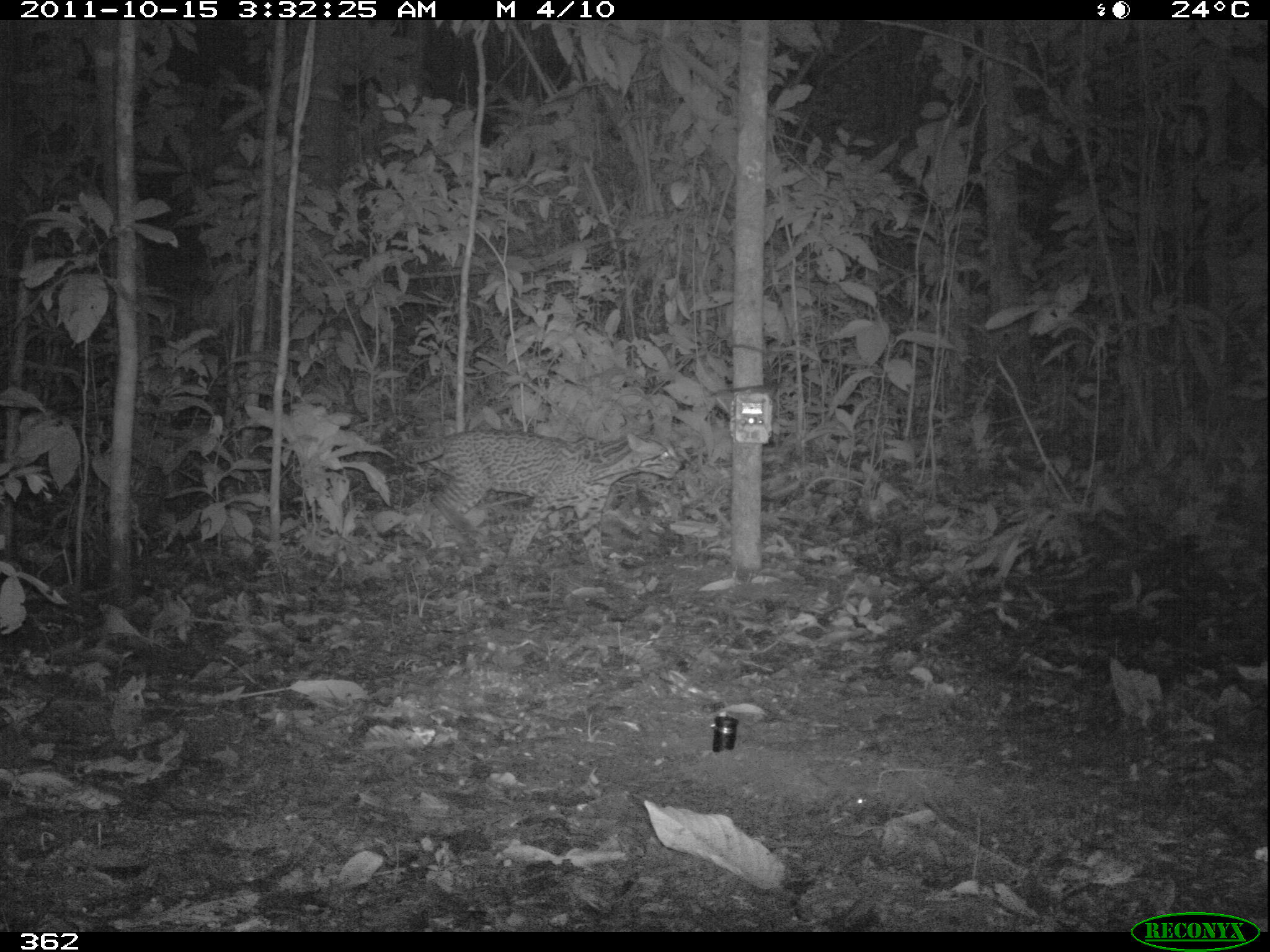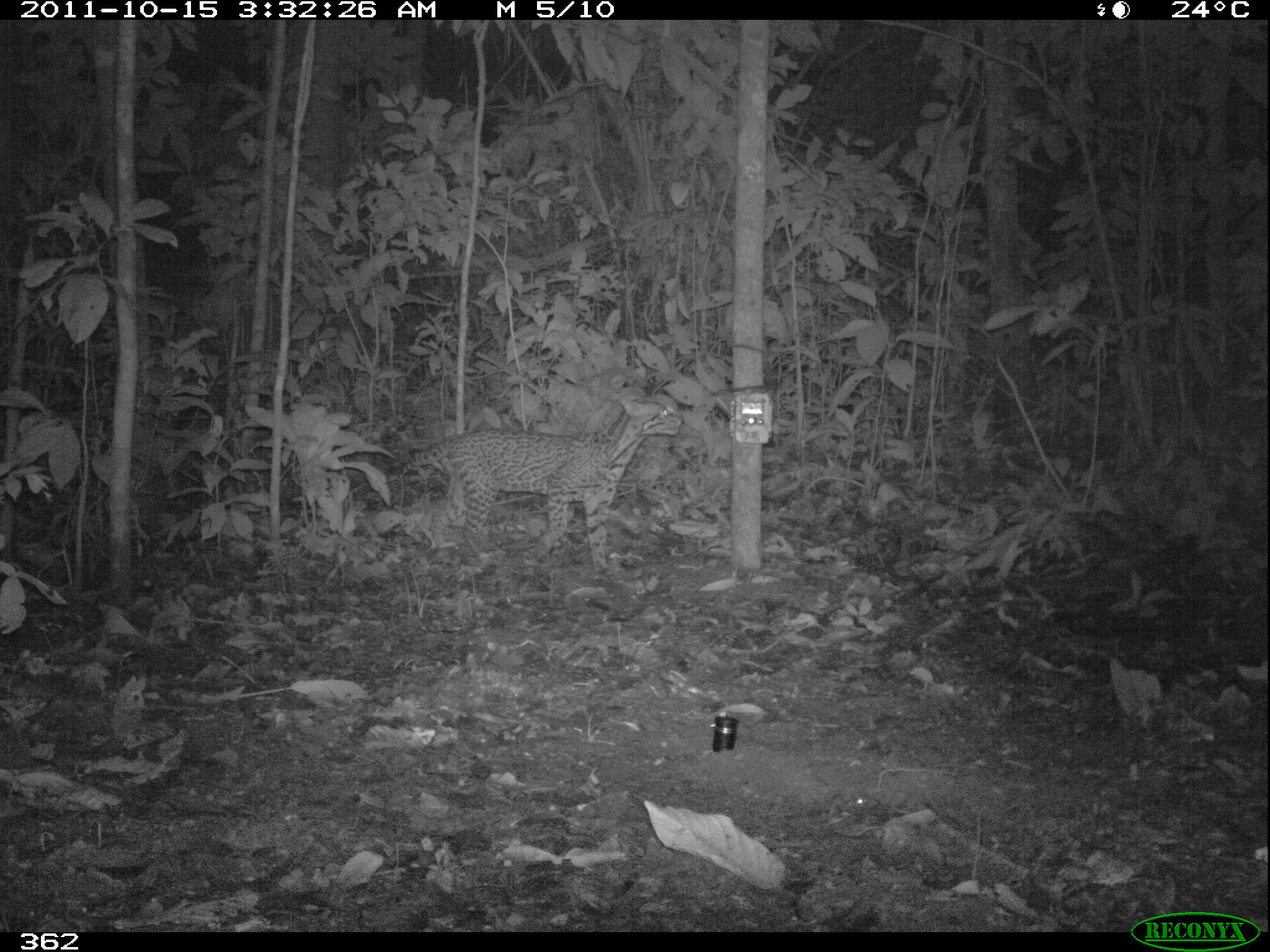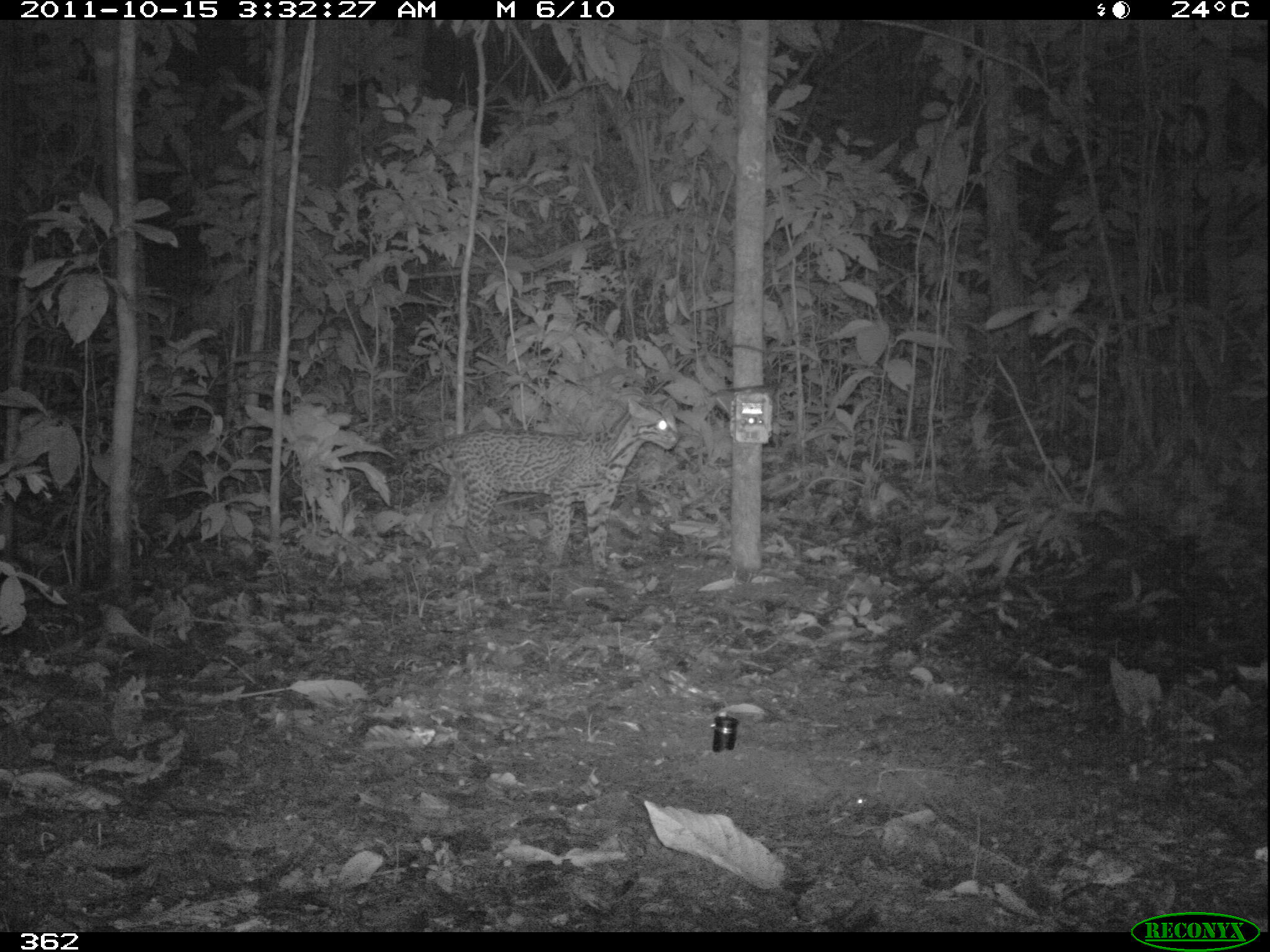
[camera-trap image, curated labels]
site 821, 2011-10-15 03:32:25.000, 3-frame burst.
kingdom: Animalia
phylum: Chordata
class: Mammalia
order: Carnivora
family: Felidae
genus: Leopardus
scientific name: Leopardus pardalis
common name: ocelot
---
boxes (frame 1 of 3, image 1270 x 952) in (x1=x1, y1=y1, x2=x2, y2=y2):
leopardus pardalis: (x1=399, y1=426, x2=681, y2=571)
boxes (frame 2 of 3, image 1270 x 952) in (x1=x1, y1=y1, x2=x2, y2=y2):
leopardus pardalis: (x1=385, y1=396, x2=681, y2=581)